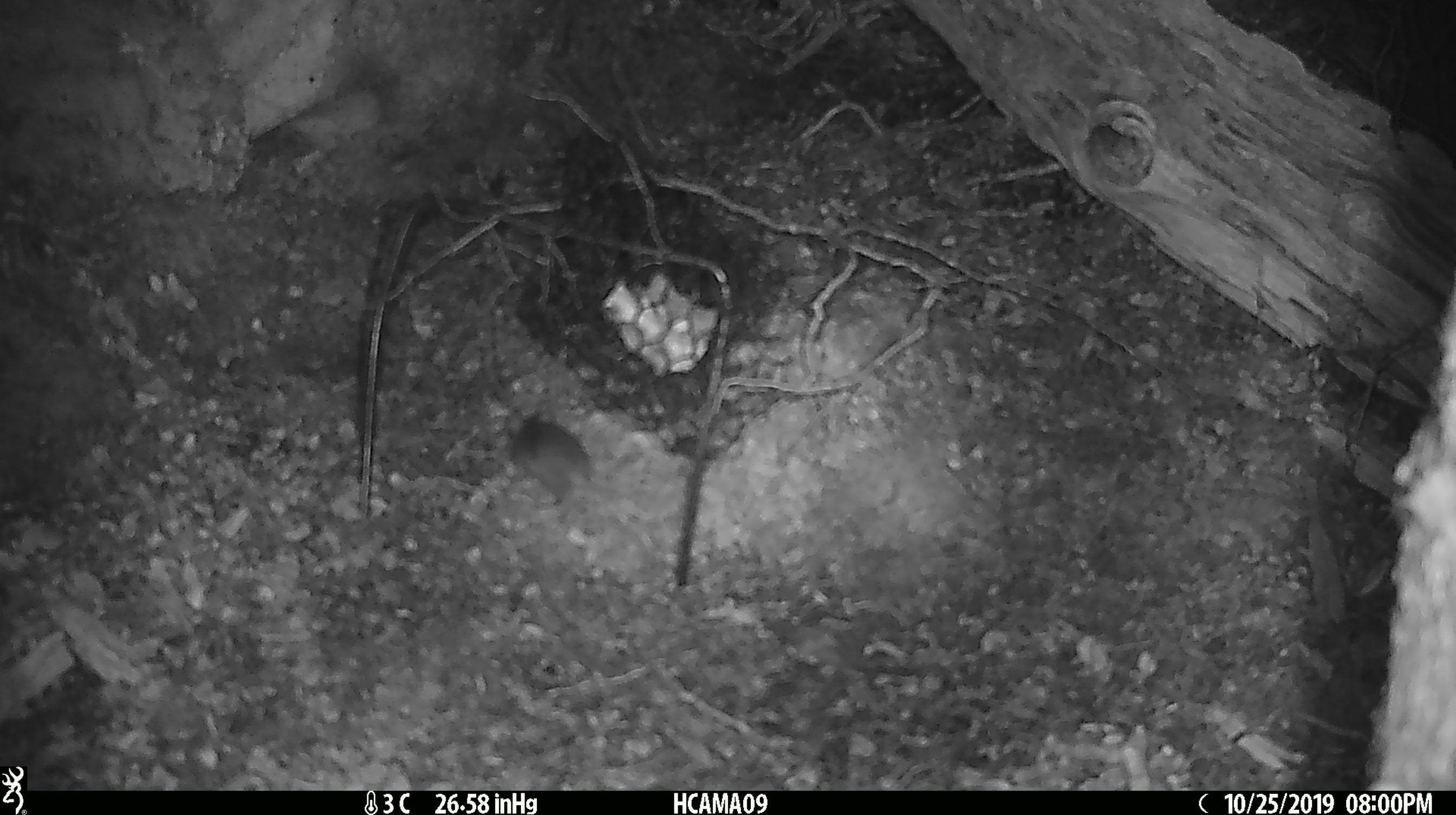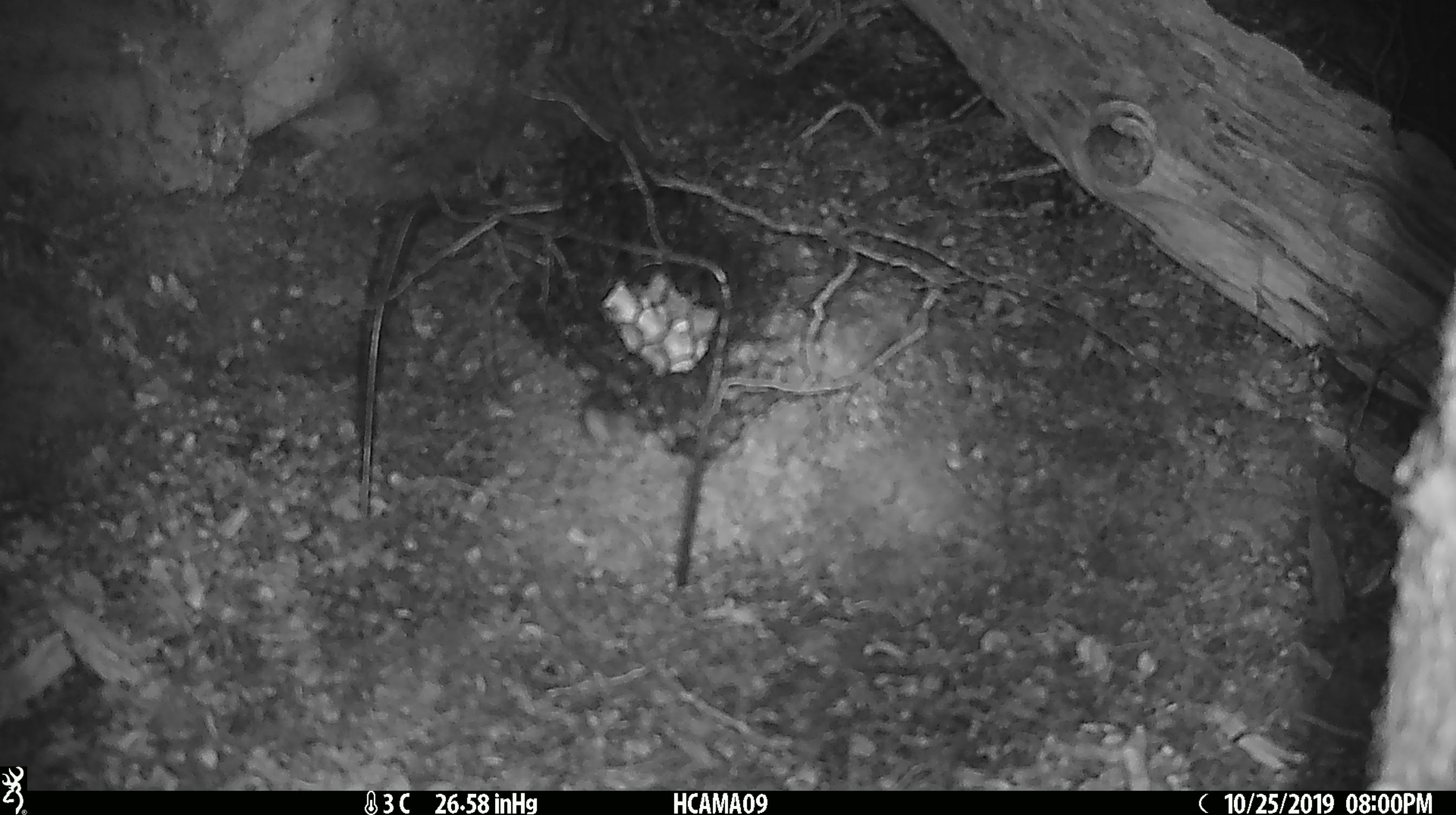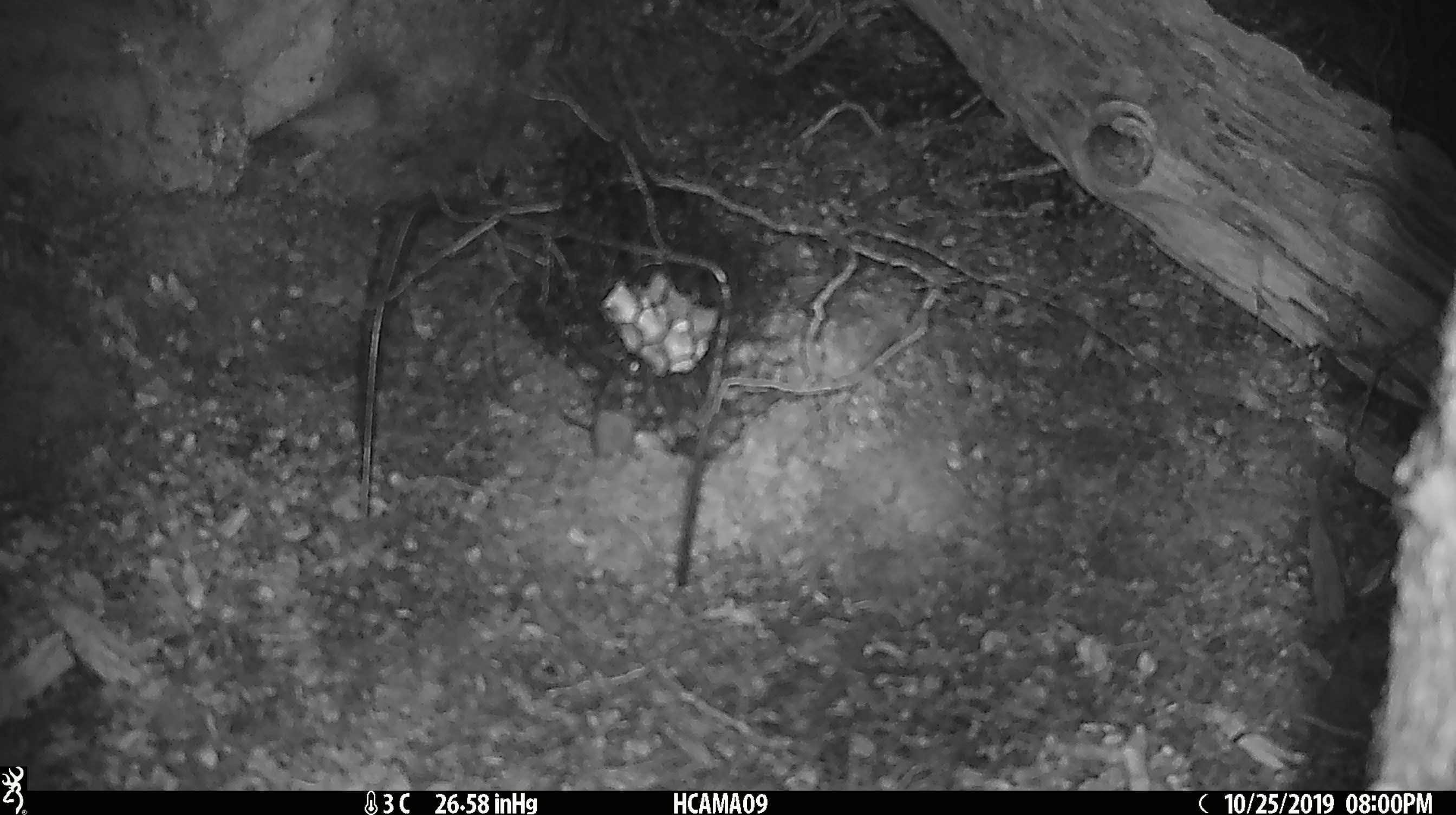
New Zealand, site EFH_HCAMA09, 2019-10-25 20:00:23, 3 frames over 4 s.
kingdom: Animalia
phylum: Chordata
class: Mammalia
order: Rodentia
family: Muridae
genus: Mus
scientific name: Mus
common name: mouse